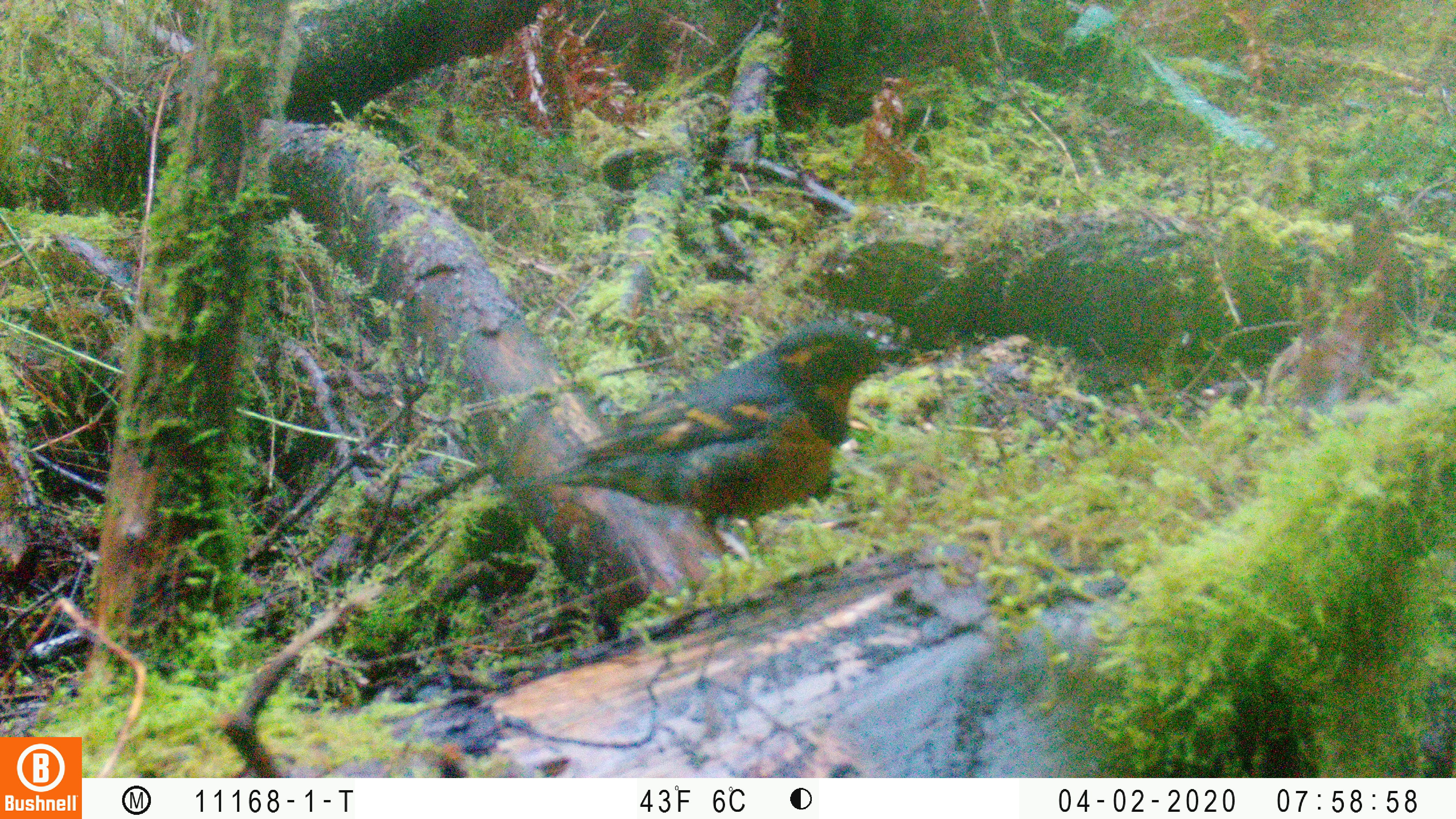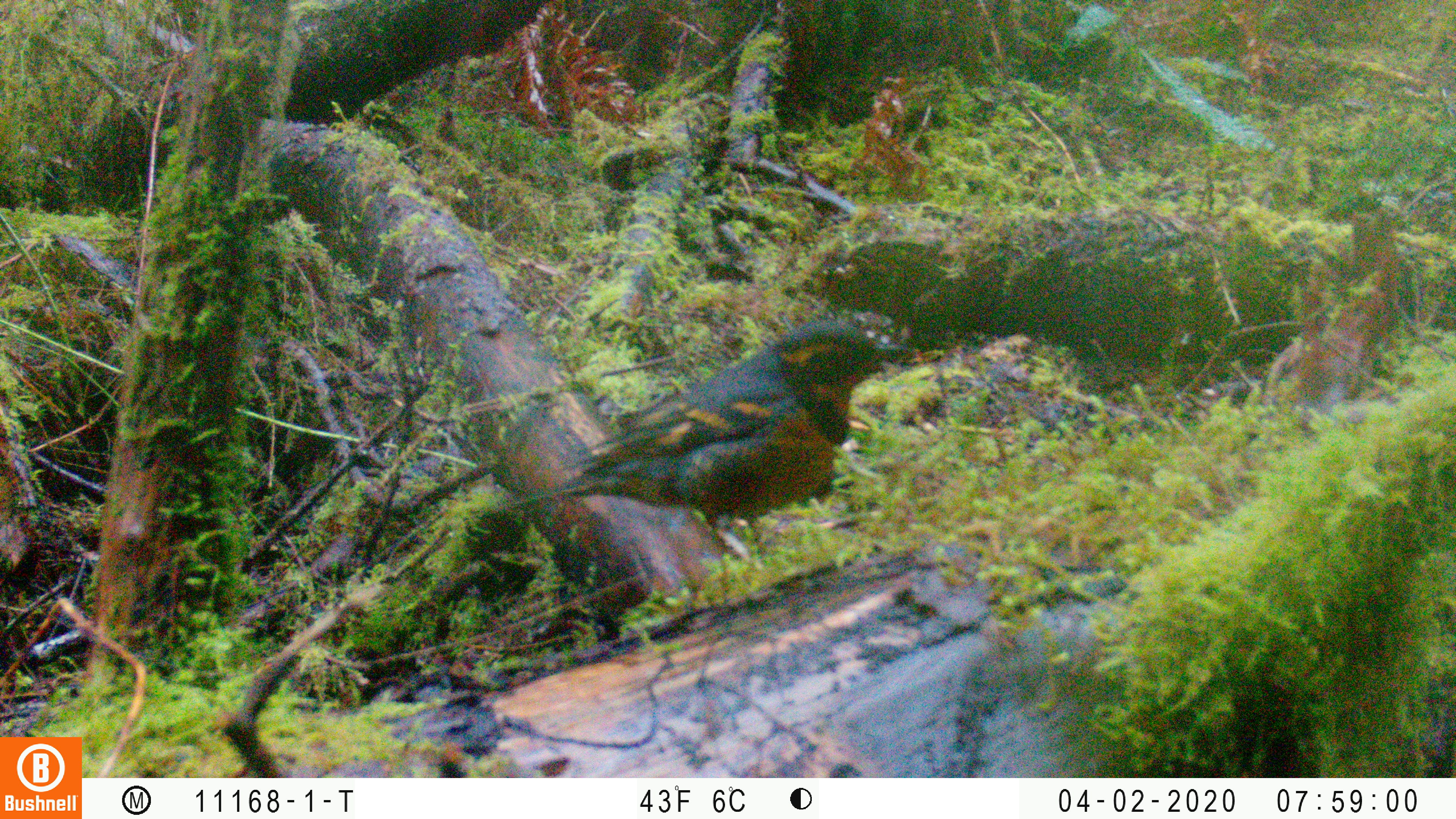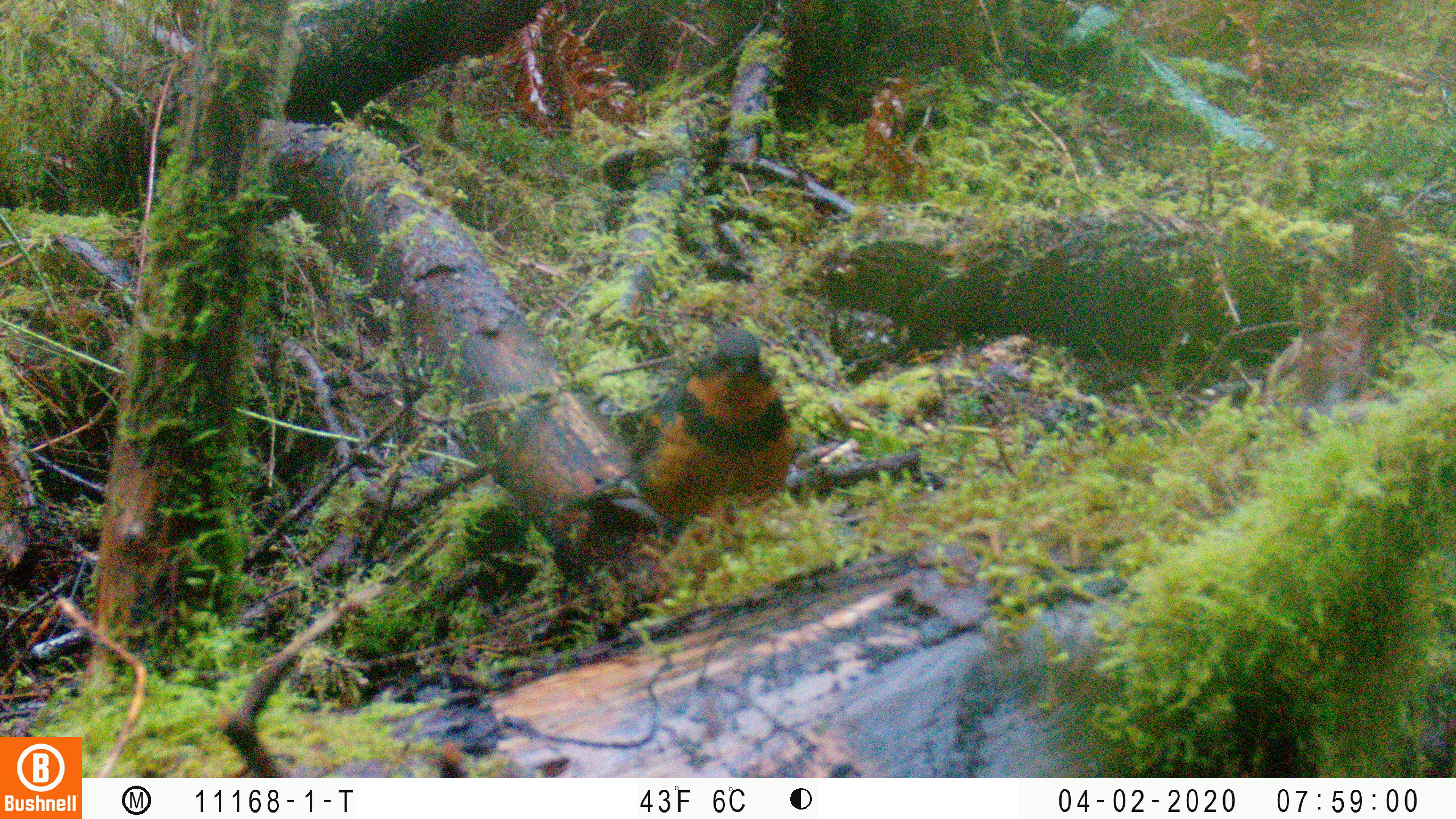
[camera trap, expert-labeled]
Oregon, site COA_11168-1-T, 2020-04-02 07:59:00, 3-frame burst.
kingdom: Animalia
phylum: Chordata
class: Aves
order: Passeriformes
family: Turdidae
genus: Ixoreus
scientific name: Ixoreus naevius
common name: varied thrush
Varied thrush (Ixoreus naevius).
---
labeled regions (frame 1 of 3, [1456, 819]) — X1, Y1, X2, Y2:
varied thrush: 478, 322, 889, 547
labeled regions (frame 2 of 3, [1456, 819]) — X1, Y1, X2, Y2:
varied thrush: 498, 321, 905, 562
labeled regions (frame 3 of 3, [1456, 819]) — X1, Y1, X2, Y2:
varied thrush: 612, 329, 799, 533